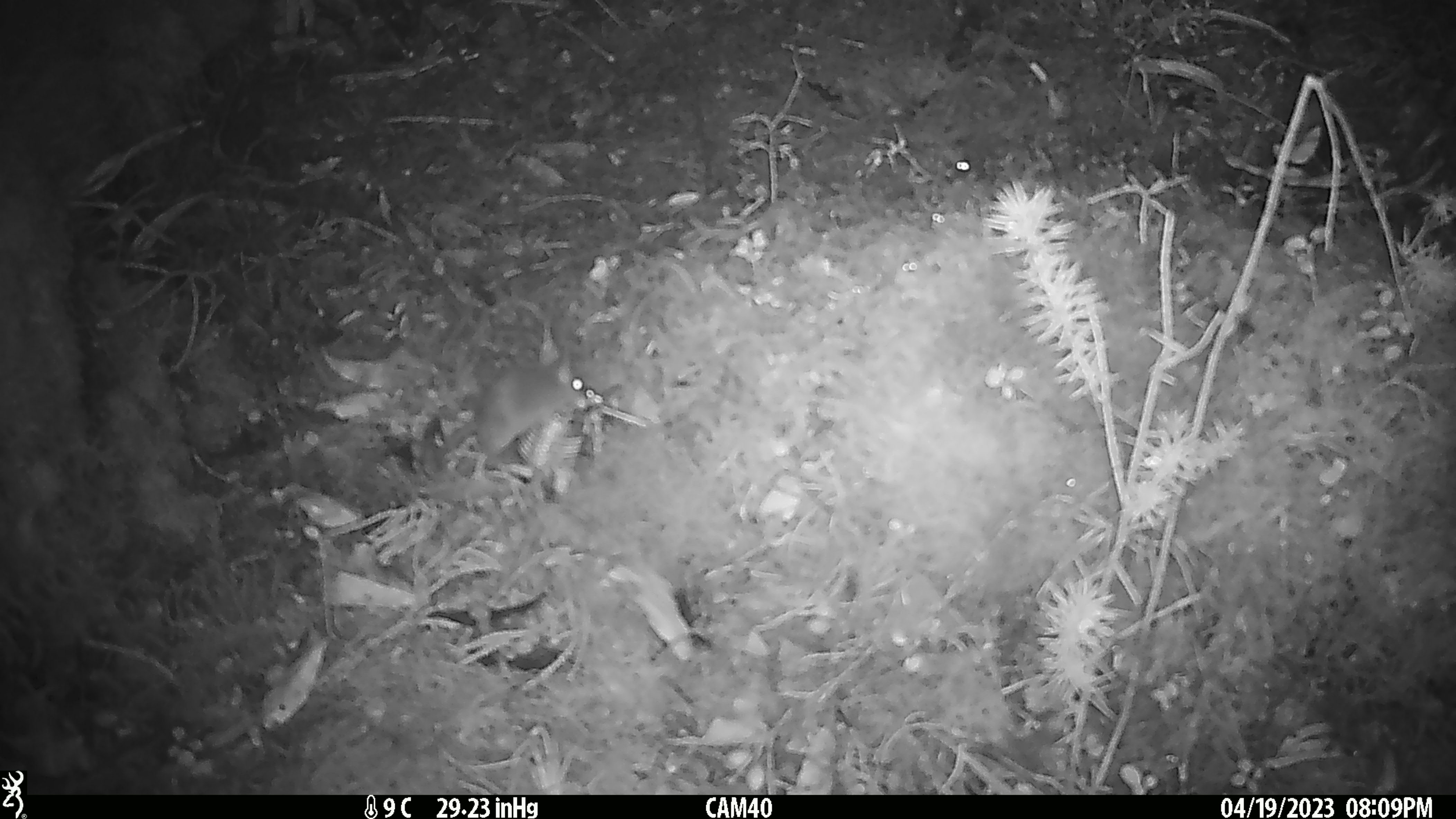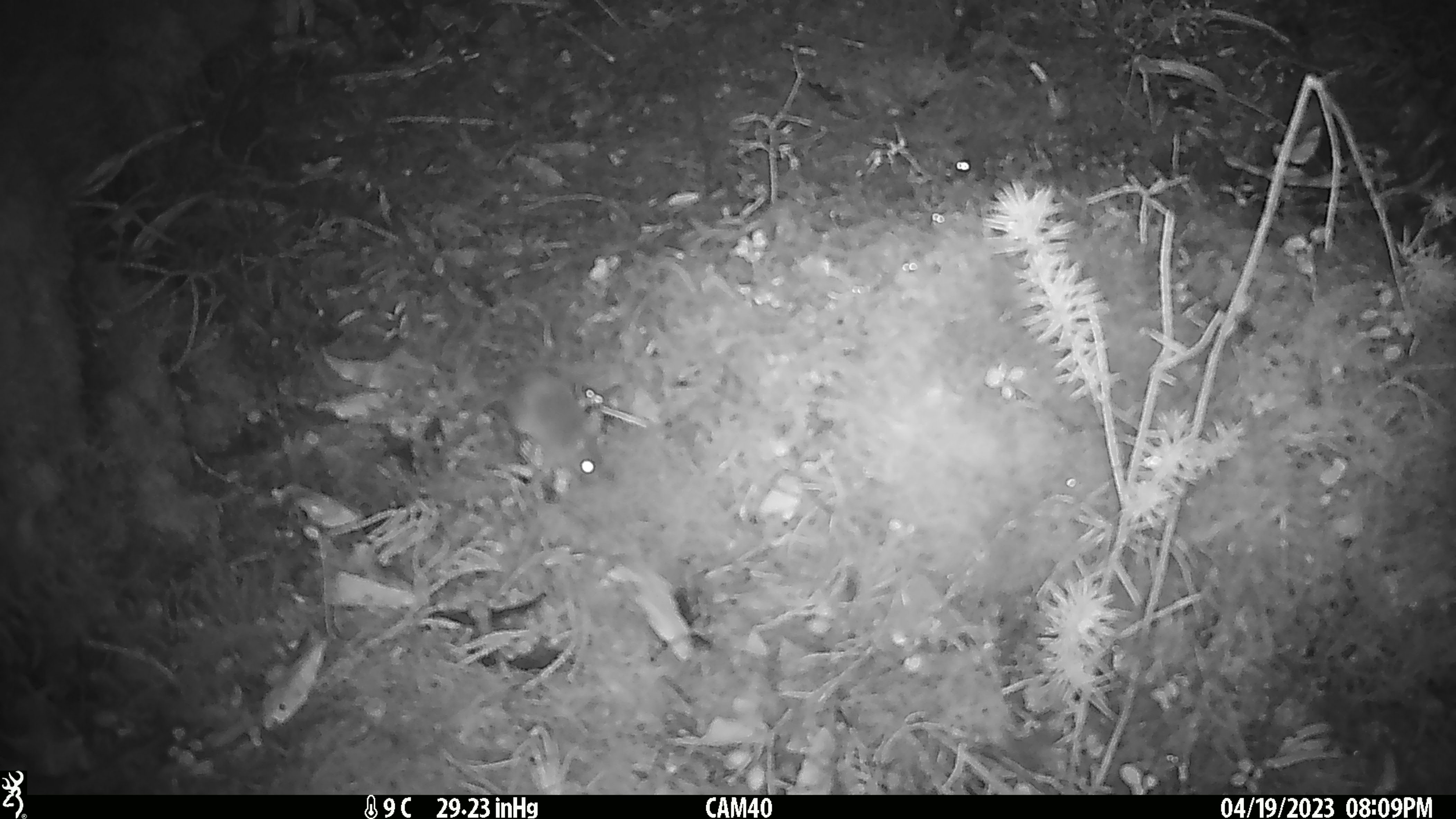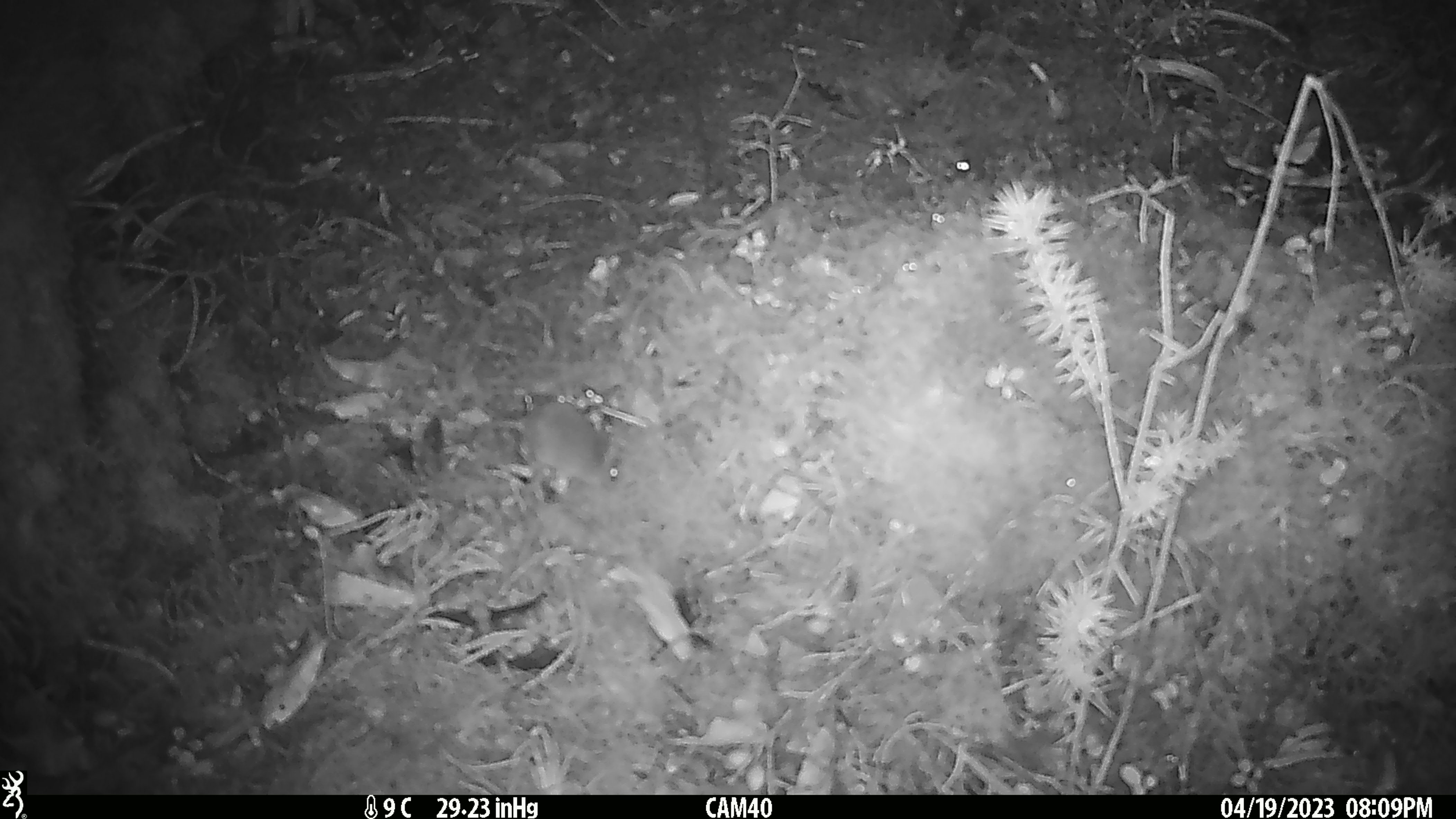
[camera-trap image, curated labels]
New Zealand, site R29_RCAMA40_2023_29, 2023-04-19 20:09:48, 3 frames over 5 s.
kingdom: Animalia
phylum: Chordata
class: Mammalia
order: Rodentia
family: Muridae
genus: Mus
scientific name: Mus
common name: mouse